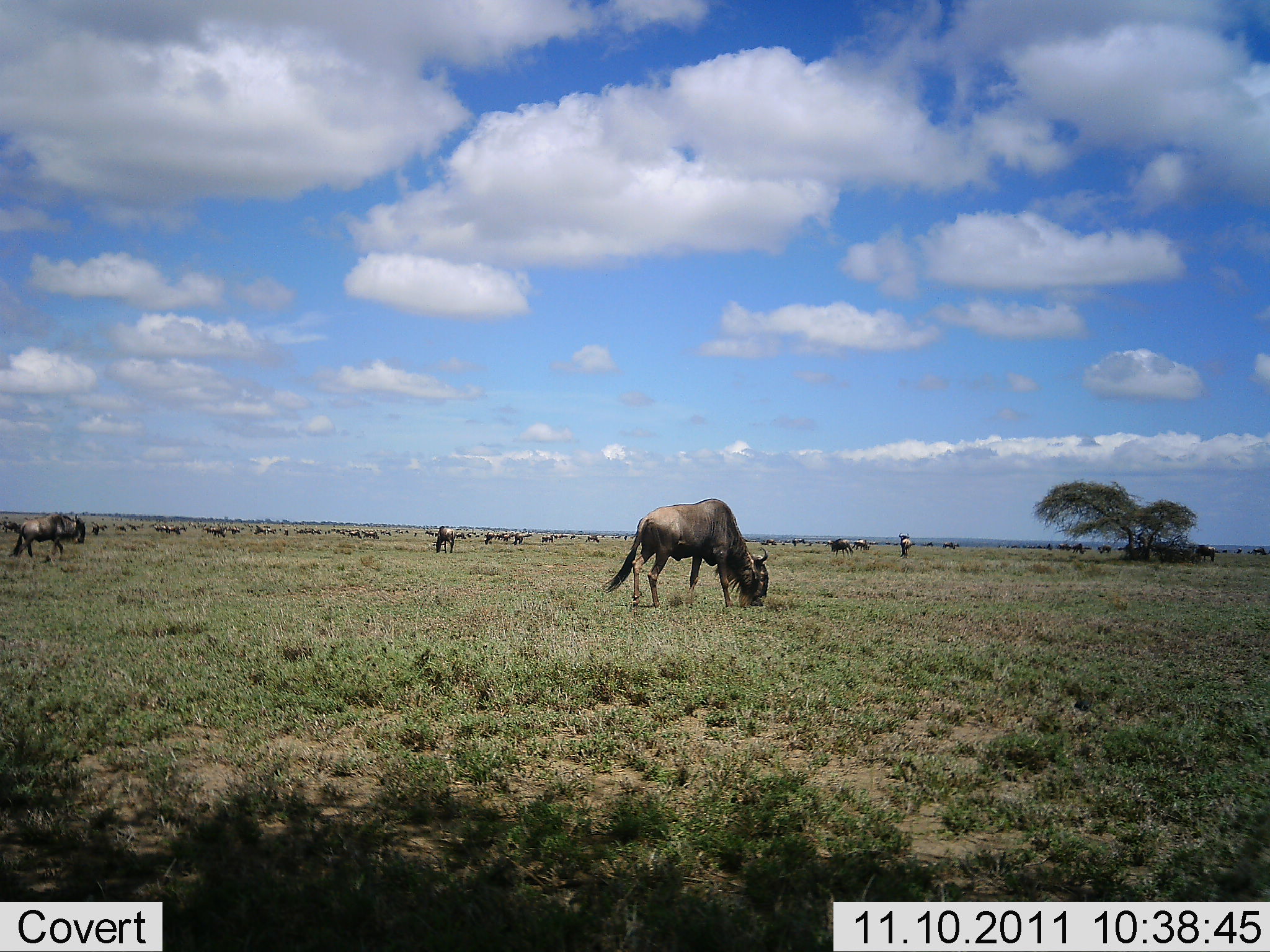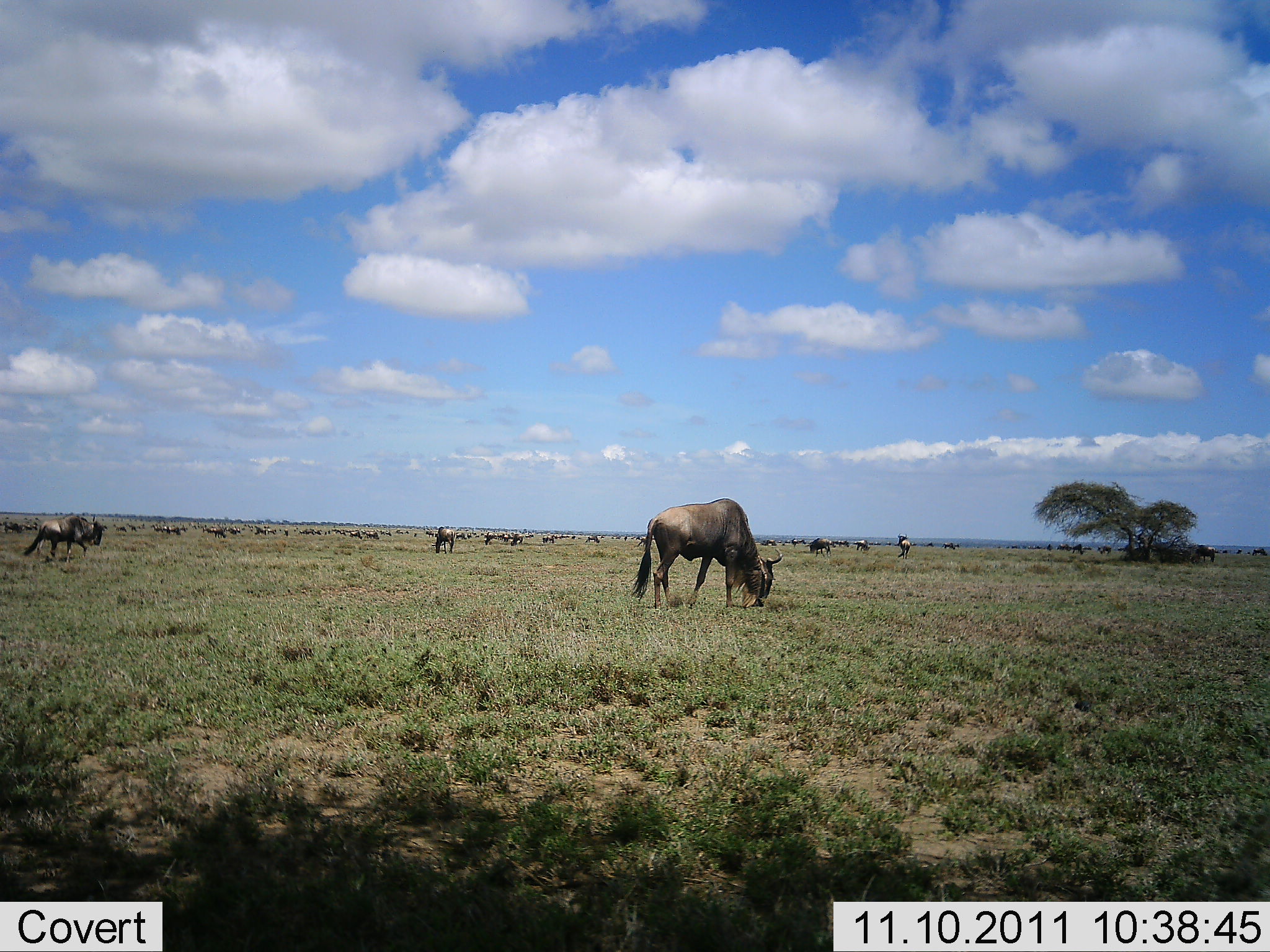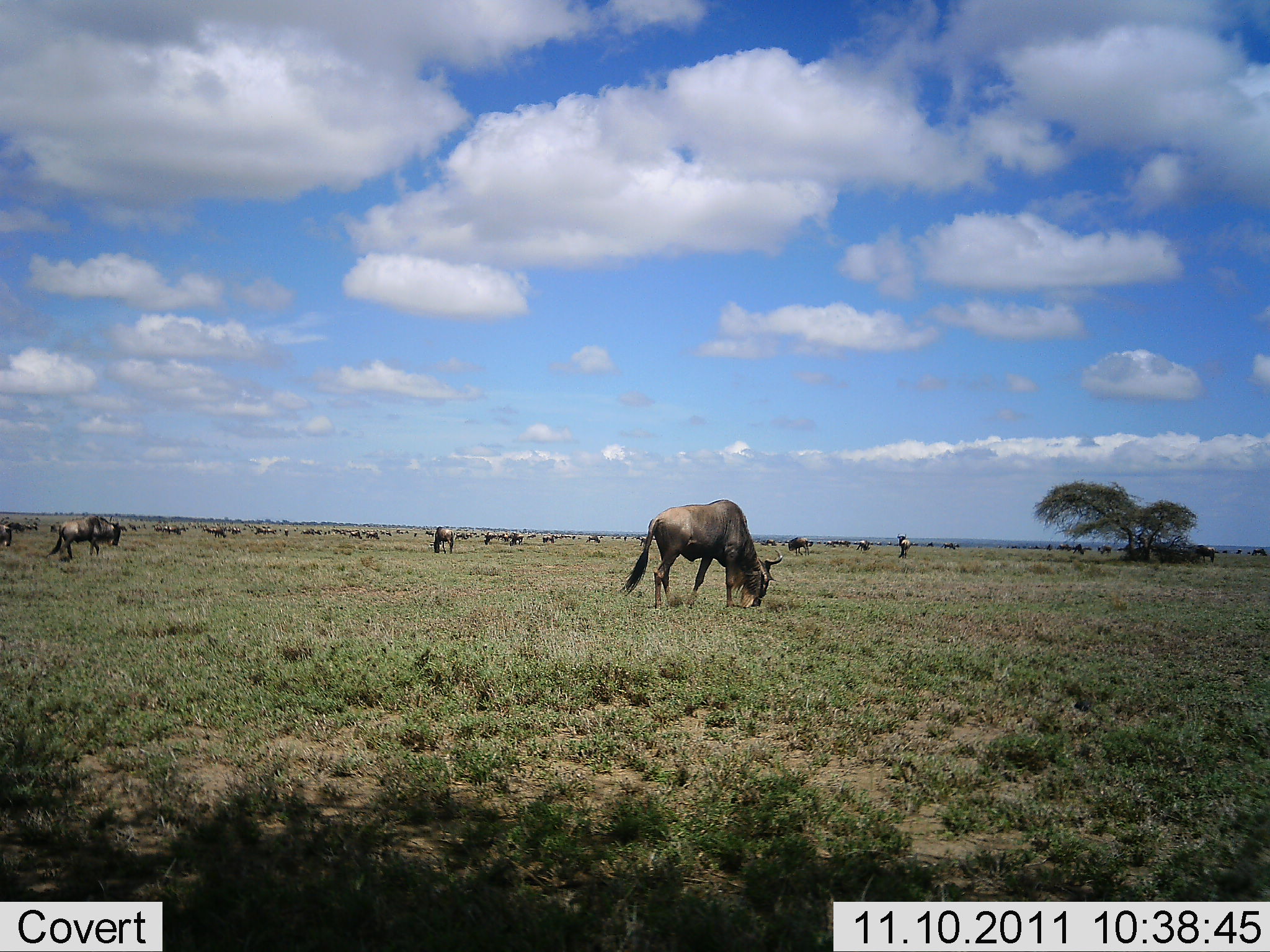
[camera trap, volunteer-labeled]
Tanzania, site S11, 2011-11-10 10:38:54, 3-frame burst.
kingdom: Animalia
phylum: Chordata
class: Mammalia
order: Artiodactyla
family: Bovidae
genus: Connochaetes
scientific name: Connochaetes taurinus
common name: blue wildebeest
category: wildebeest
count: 11-50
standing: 38%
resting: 0%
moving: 23%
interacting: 0%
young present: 0%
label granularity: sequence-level